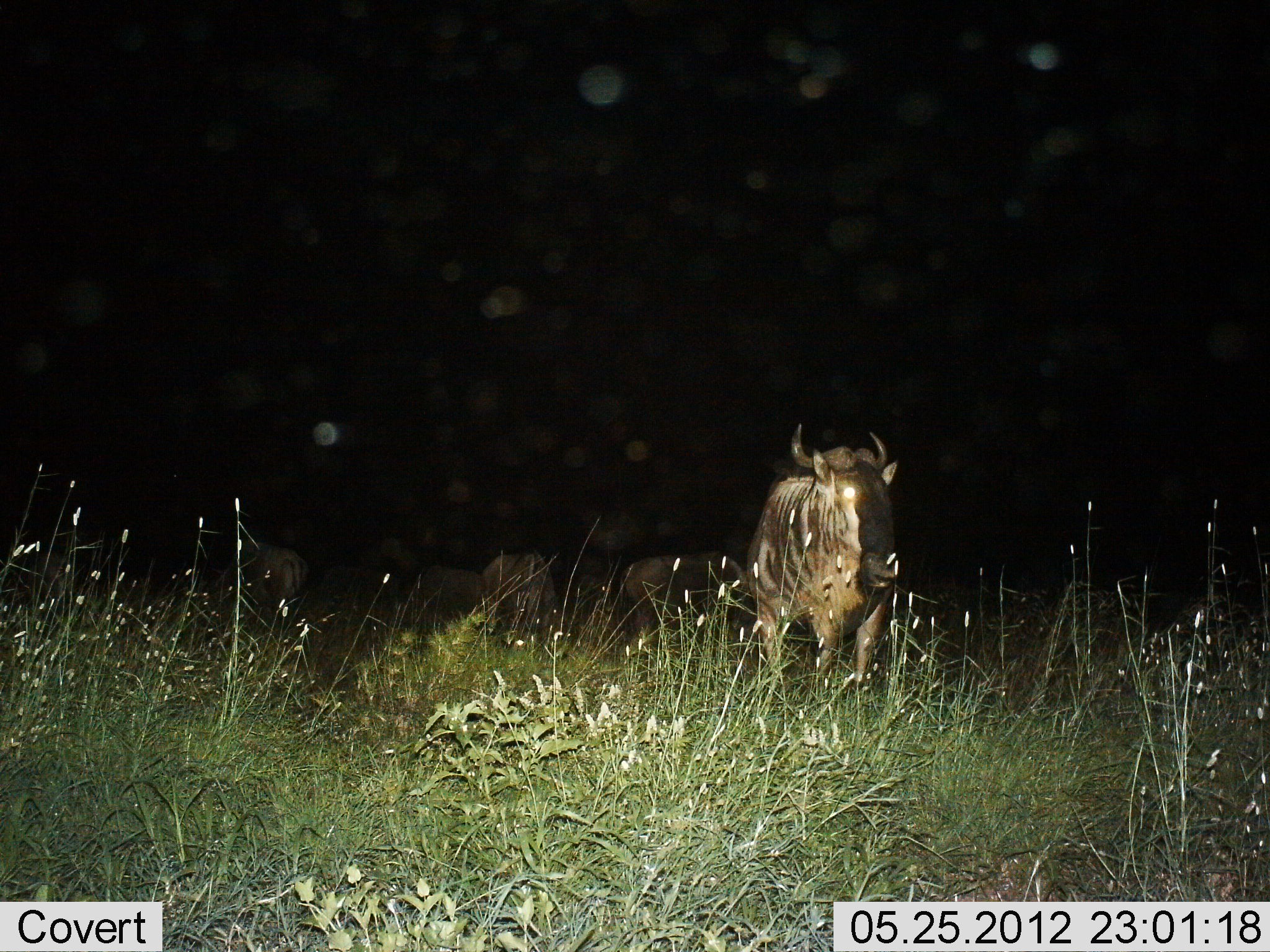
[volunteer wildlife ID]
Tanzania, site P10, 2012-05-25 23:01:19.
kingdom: Animalia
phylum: Chordata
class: Mammalia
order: Artiodactyla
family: Bovidae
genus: Connochaetes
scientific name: Connochaetes taurinus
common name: blue wildebeest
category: wildebeest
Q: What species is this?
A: Wildebeest (blue wildebeest) (Connochaetes taurinus).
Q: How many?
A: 5.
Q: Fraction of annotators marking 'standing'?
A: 100%.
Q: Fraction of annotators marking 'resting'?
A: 10%.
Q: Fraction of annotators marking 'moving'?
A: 0%.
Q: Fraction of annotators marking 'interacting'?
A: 0%.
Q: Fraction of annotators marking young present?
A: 0%.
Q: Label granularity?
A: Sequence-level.